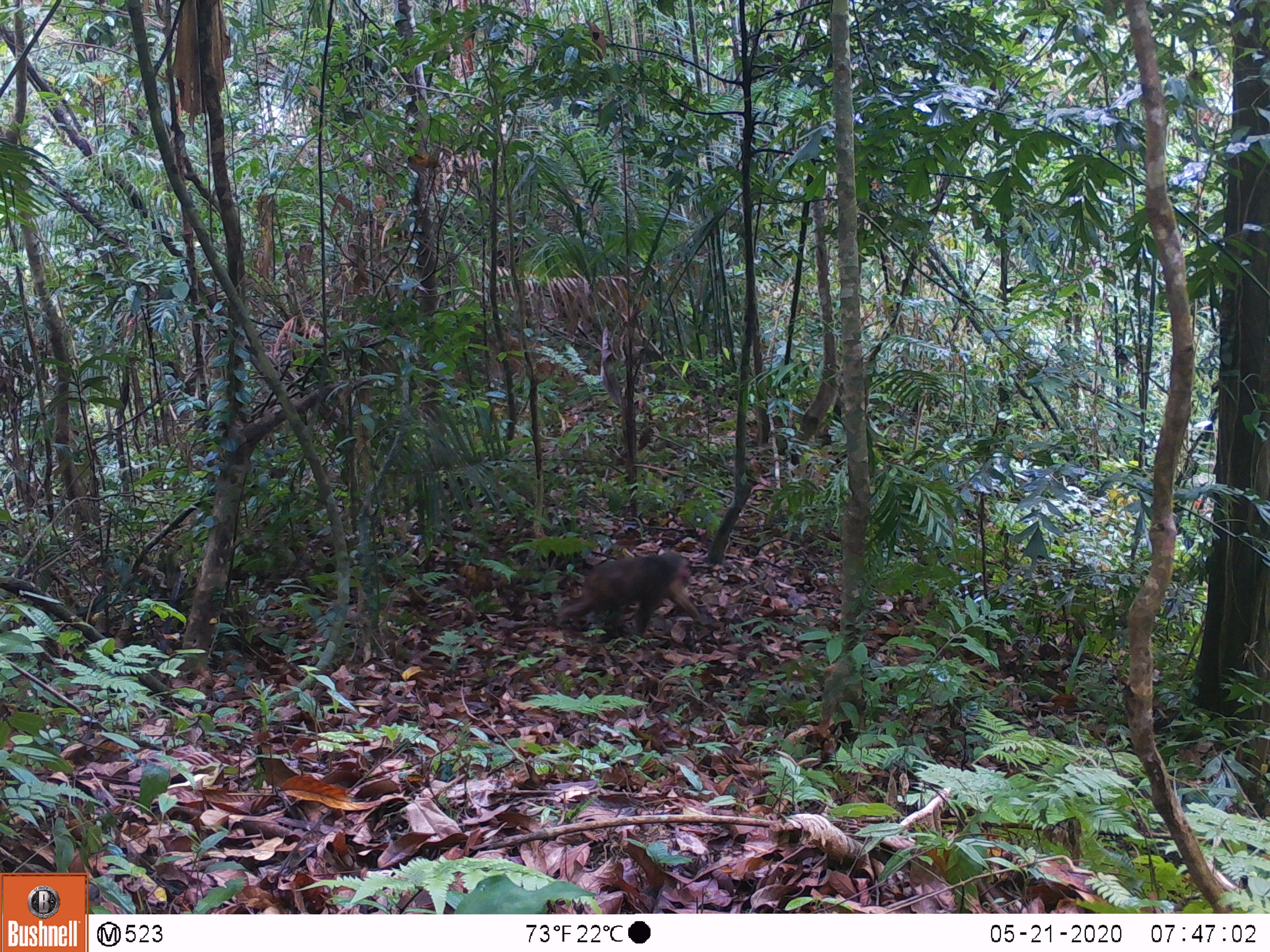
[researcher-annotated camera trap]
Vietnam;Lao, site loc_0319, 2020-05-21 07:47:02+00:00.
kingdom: Animalia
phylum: Chordata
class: Mammalia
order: Primates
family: Cercopithecidae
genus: Macaca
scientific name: Macaca arctoides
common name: stump-tailed macaque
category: stump tailed macaque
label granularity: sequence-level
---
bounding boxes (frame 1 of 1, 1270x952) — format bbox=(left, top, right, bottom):
stump tailed macaque: bbox=(557, 550, 701, 634)